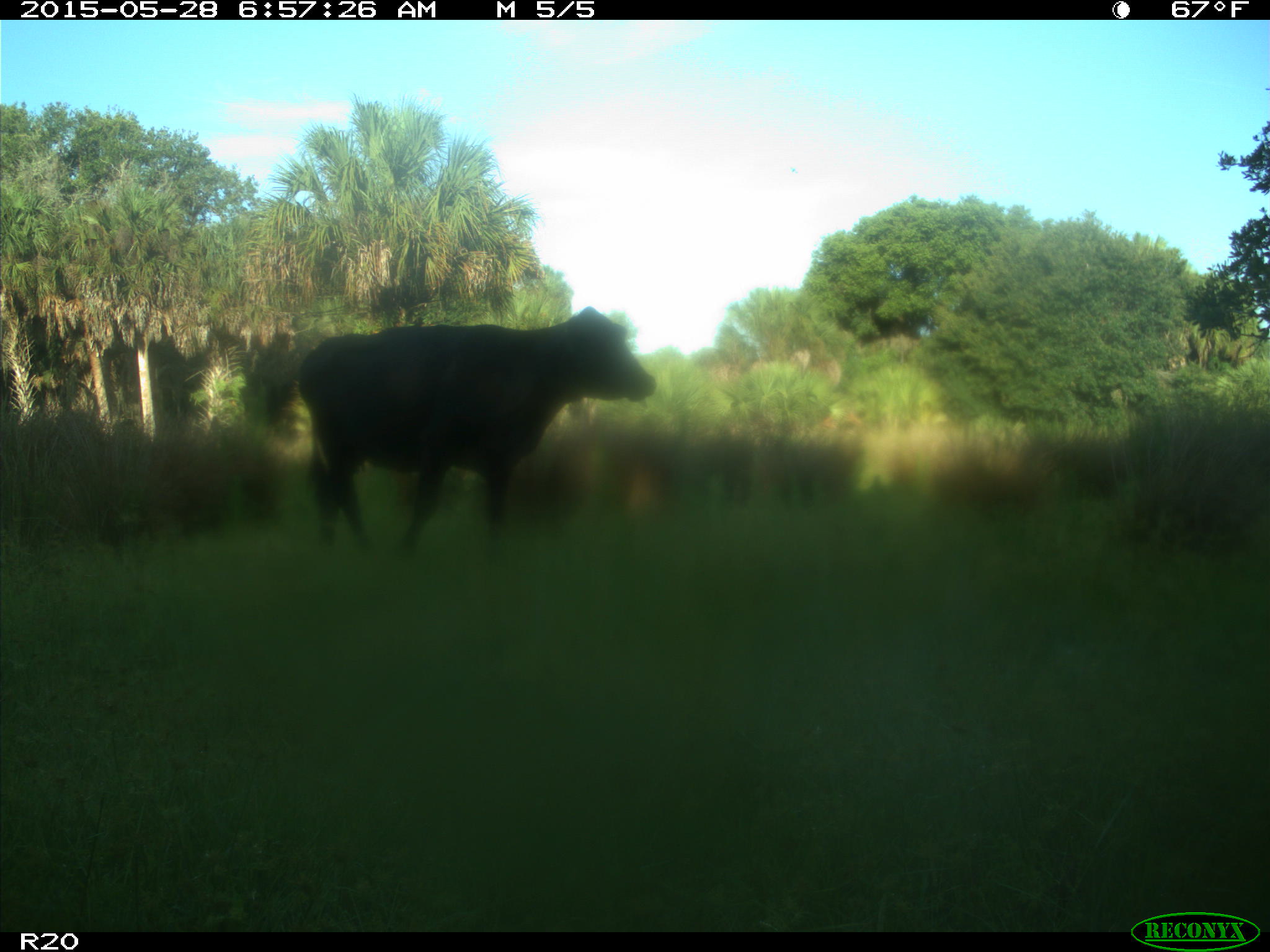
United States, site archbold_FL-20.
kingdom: Animalia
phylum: Chordata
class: Mammalia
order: Artiodactyla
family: Bovidae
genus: Bos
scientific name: Bos taurus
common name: domestic cow